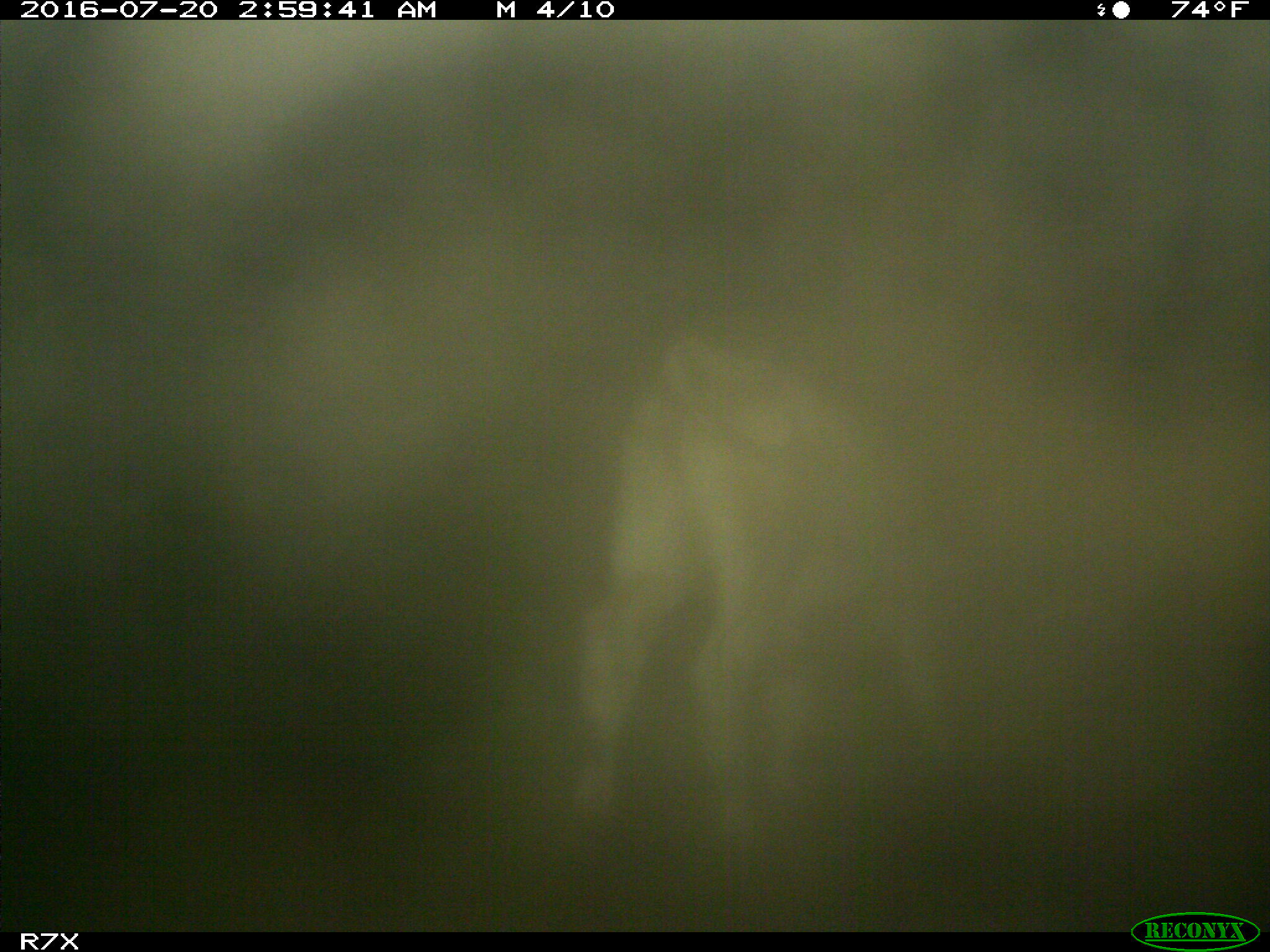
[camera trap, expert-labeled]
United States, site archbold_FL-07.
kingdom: Animalia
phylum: Chordata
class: Mammalia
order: Artiodactyla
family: Bovidae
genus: Bos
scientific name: Bos taurus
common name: domestic cow